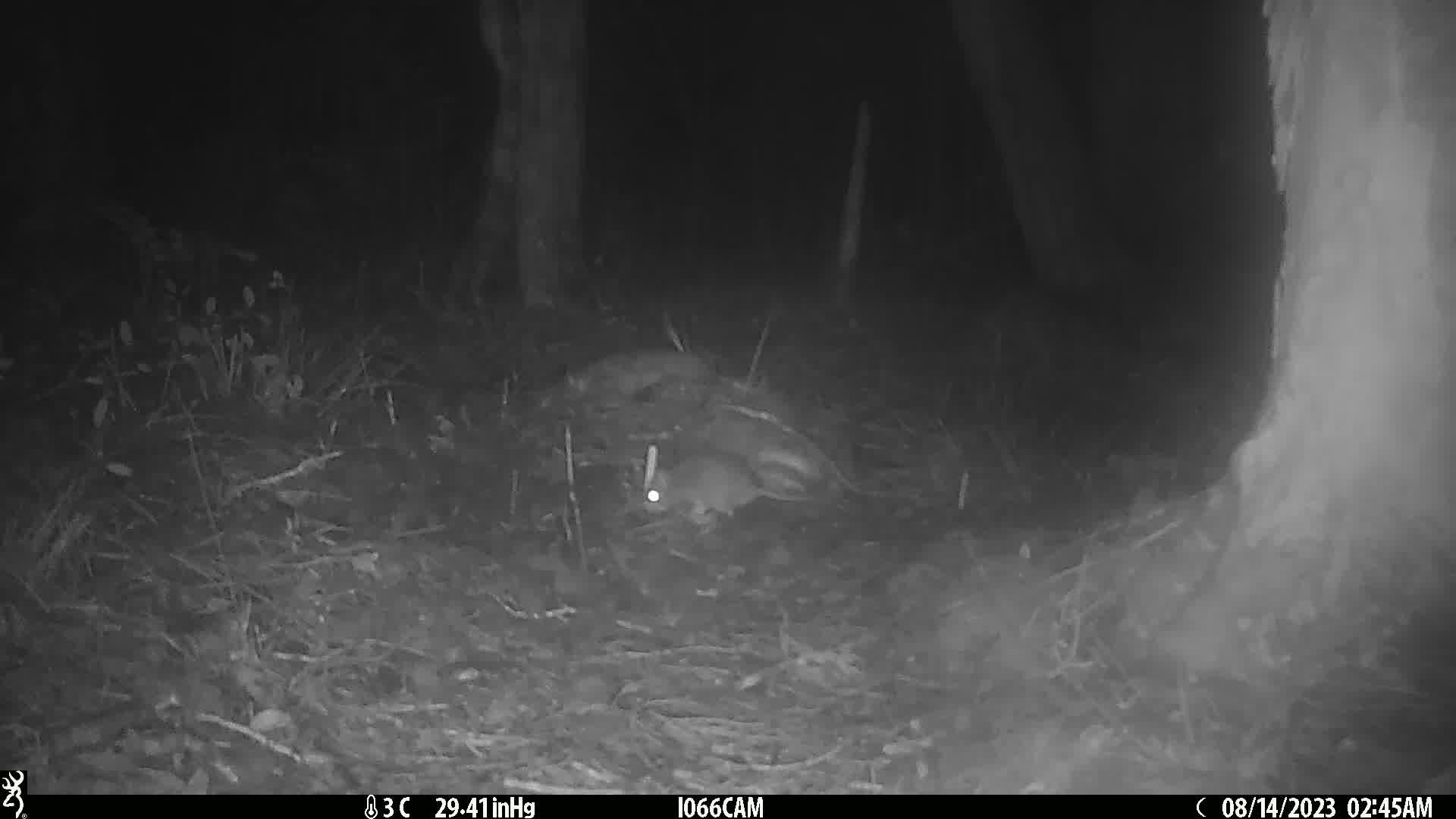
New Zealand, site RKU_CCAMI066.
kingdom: Animalia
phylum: Chordata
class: Mammalia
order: Rodentia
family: Muridae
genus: Rattus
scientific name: Rattus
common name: rat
Rat (Rattus).